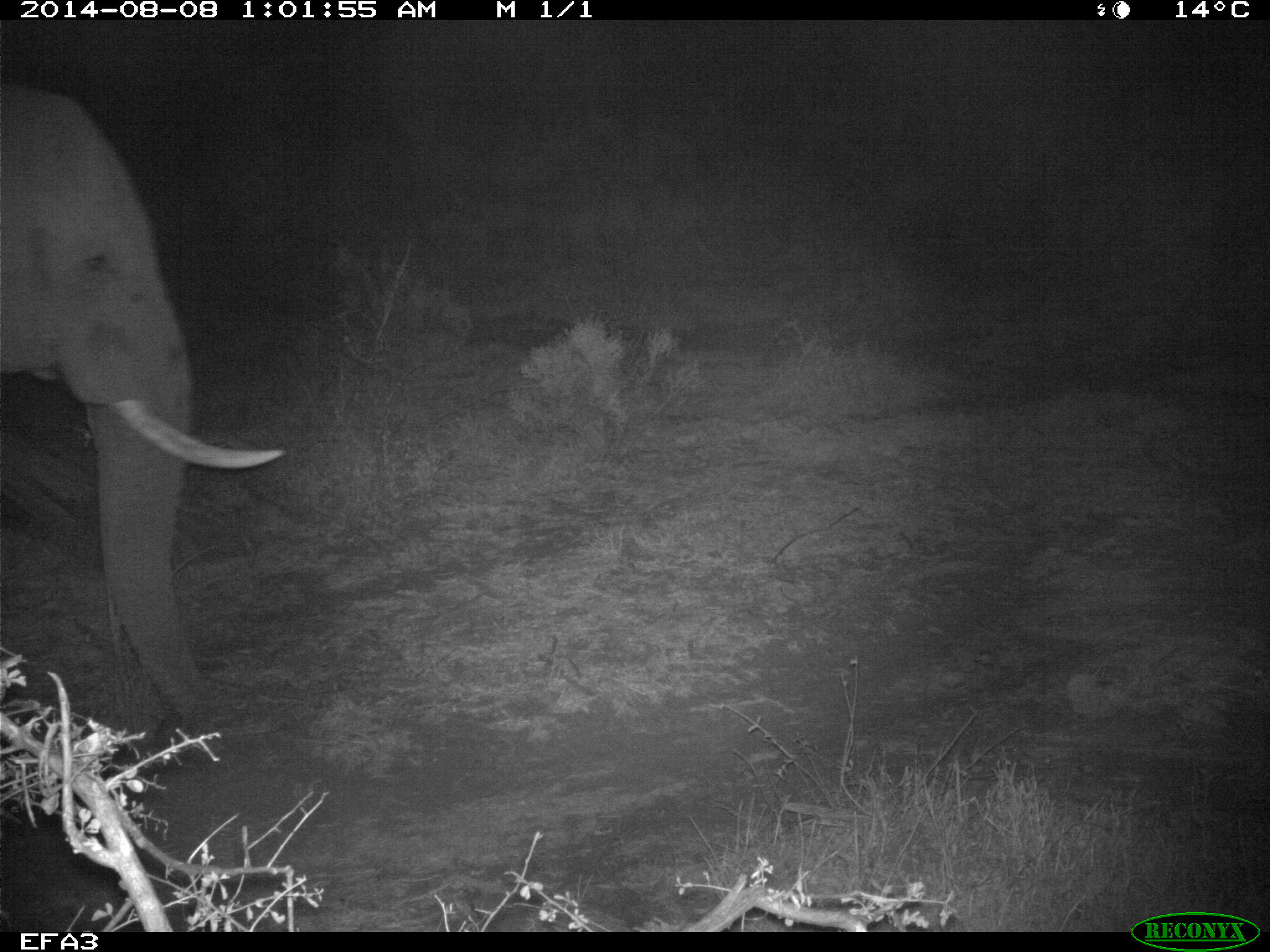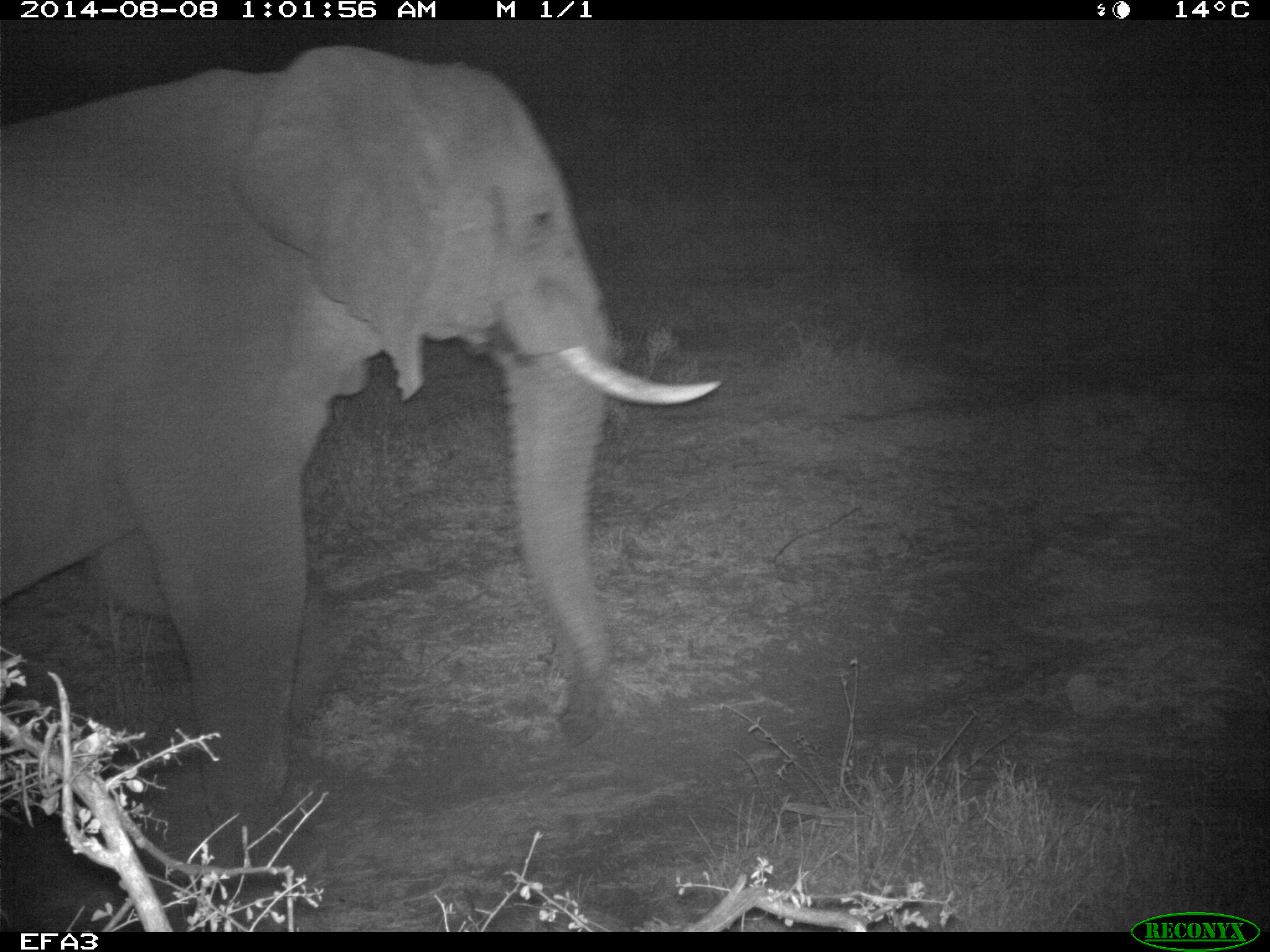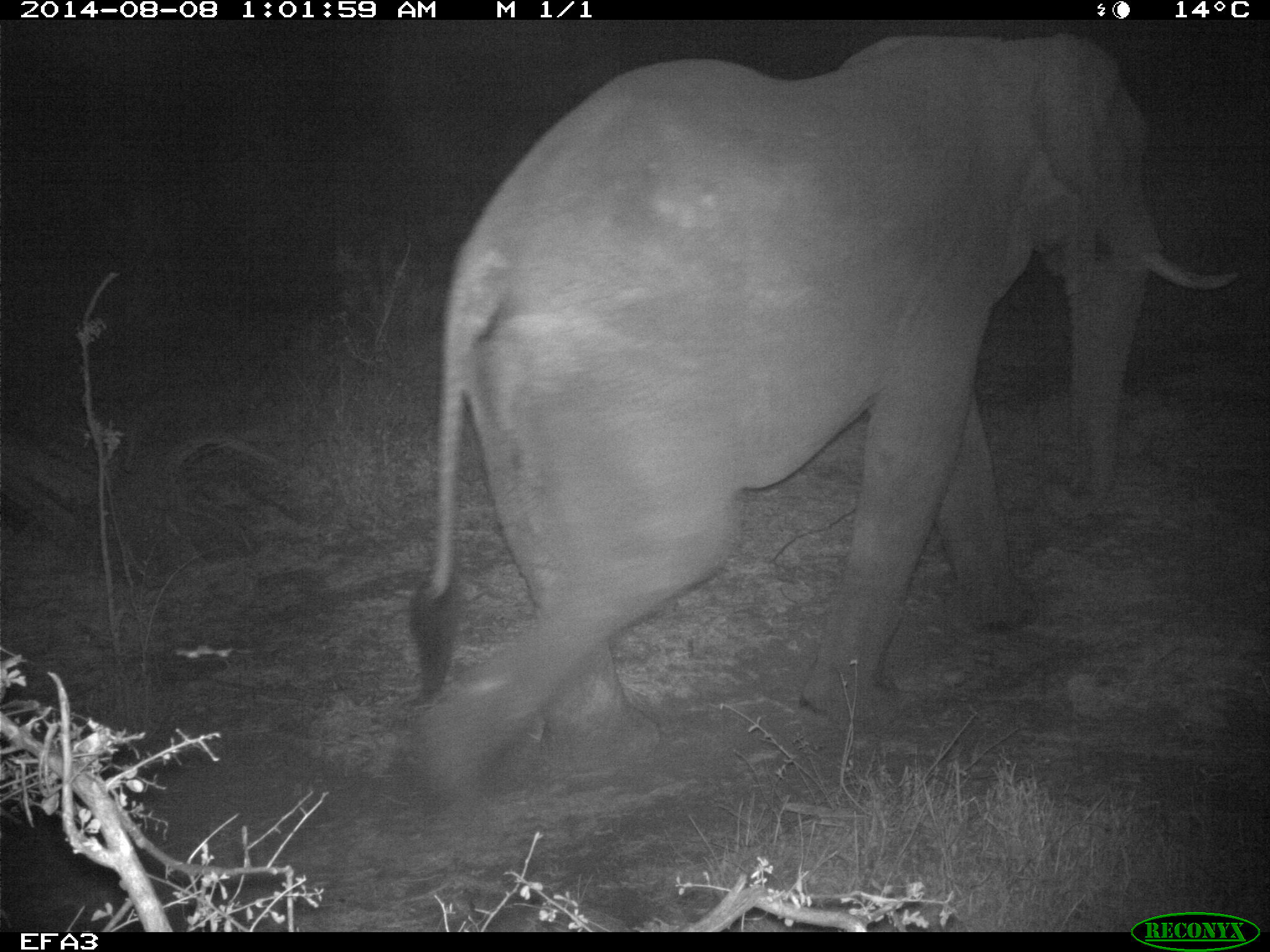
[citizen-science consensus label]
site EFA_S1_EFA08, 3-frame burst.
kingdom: Animalia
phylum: Chordata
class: Mammalia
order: Proboscidea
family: Elephantidae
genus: Loxodonta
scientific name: Loxodonta africana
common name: african bush elephant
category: elephant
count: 1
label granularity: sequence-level